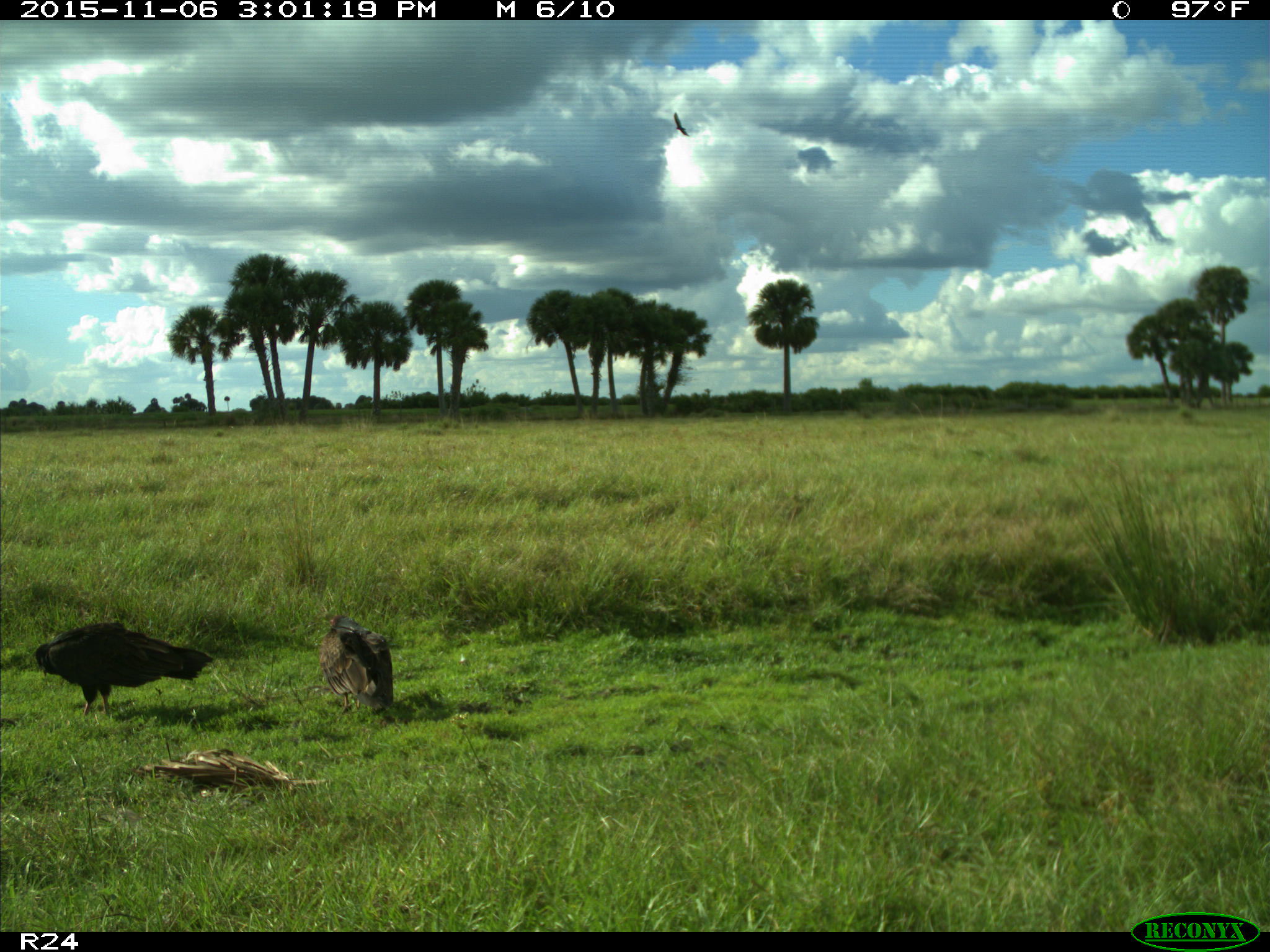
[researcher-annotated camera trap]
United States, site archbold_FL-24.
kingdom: Animalia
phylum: Chordata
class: Aves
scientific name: Aves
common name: birds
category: unidentified bird